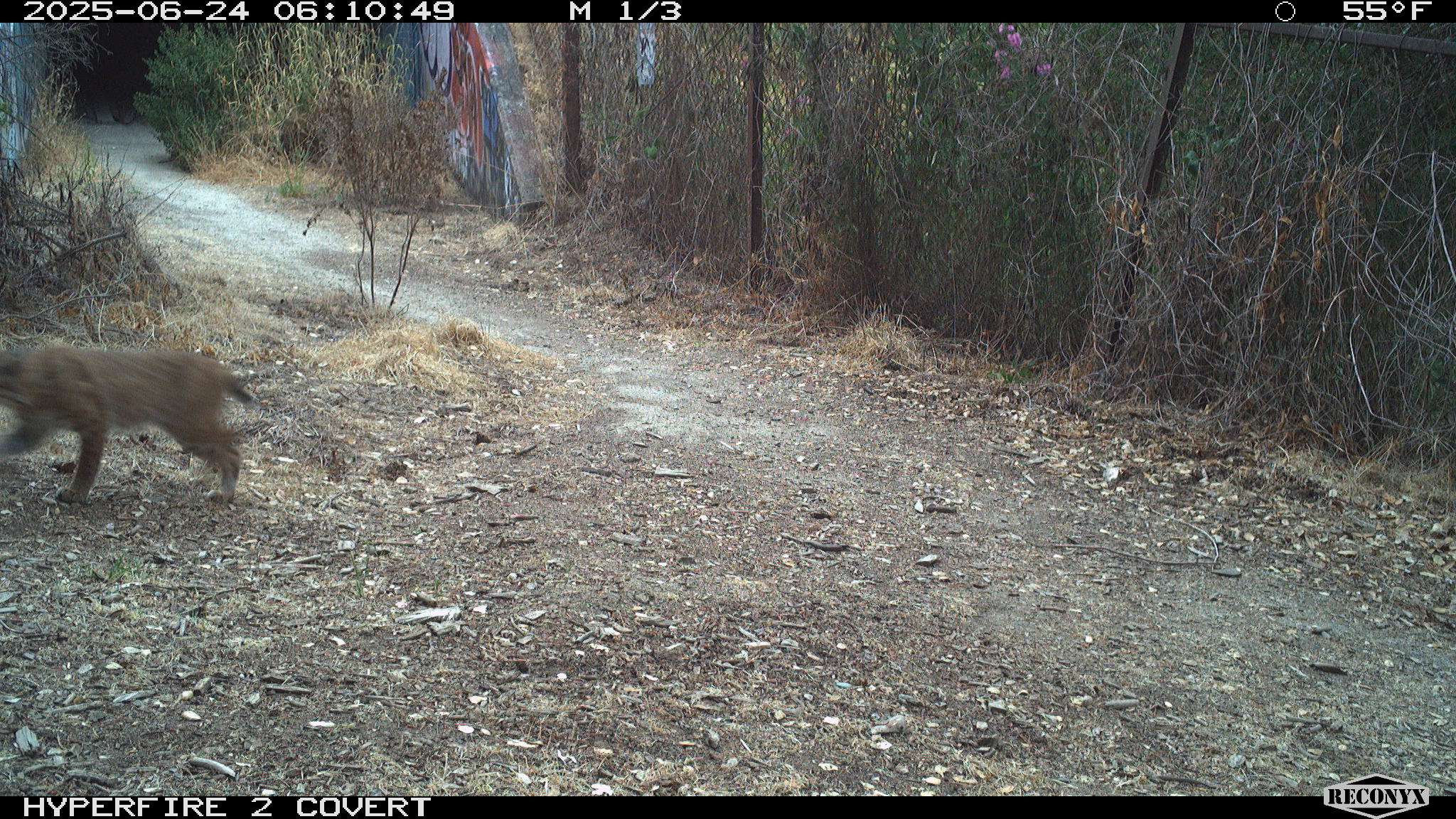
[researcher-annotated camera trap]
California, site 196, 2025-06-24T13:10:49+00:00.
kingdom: Animalia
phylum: Chordata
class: Mammalia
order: Carnivora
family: Felidae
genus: Lynx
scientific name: Lynx rufus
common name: bobcat